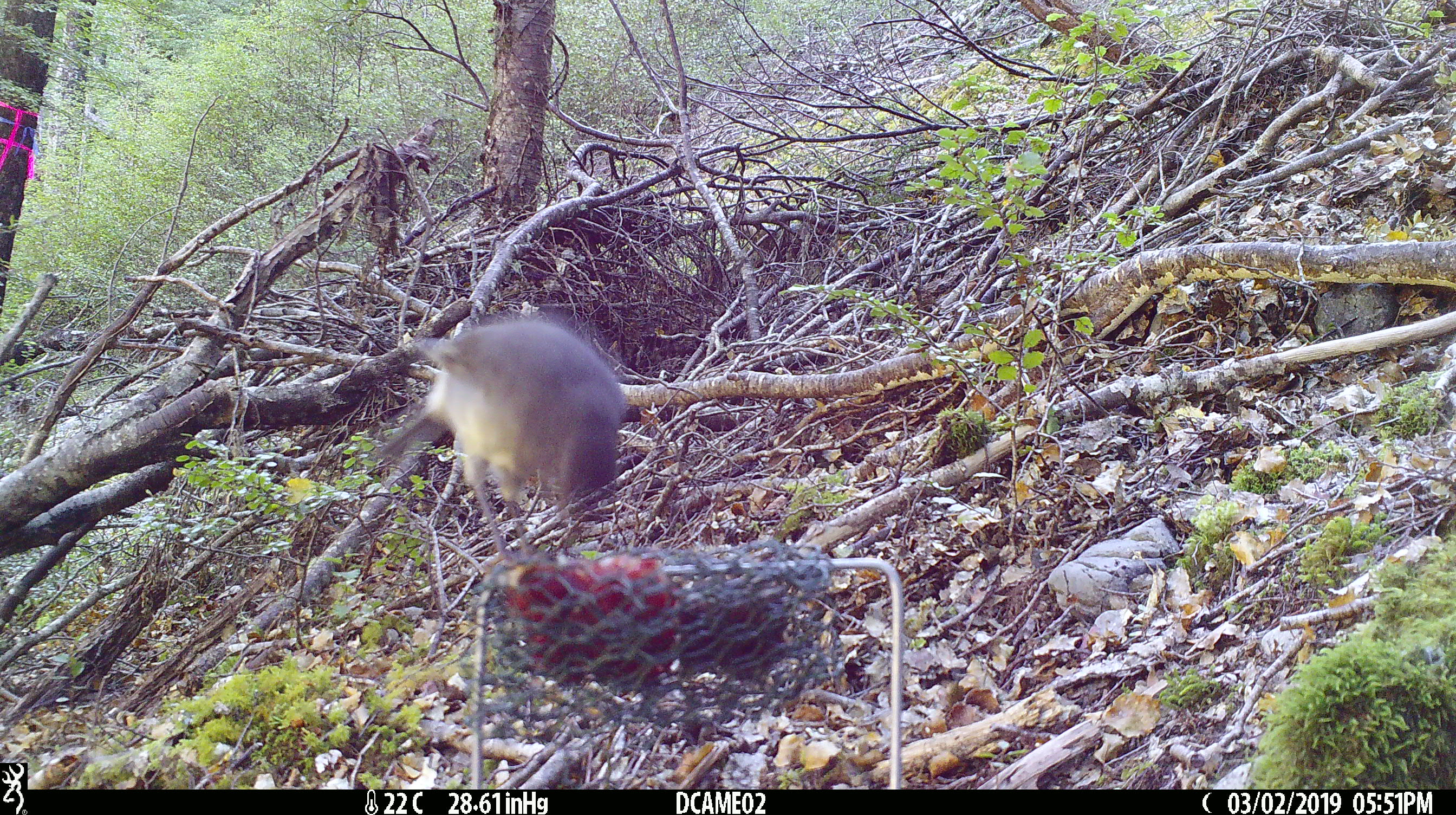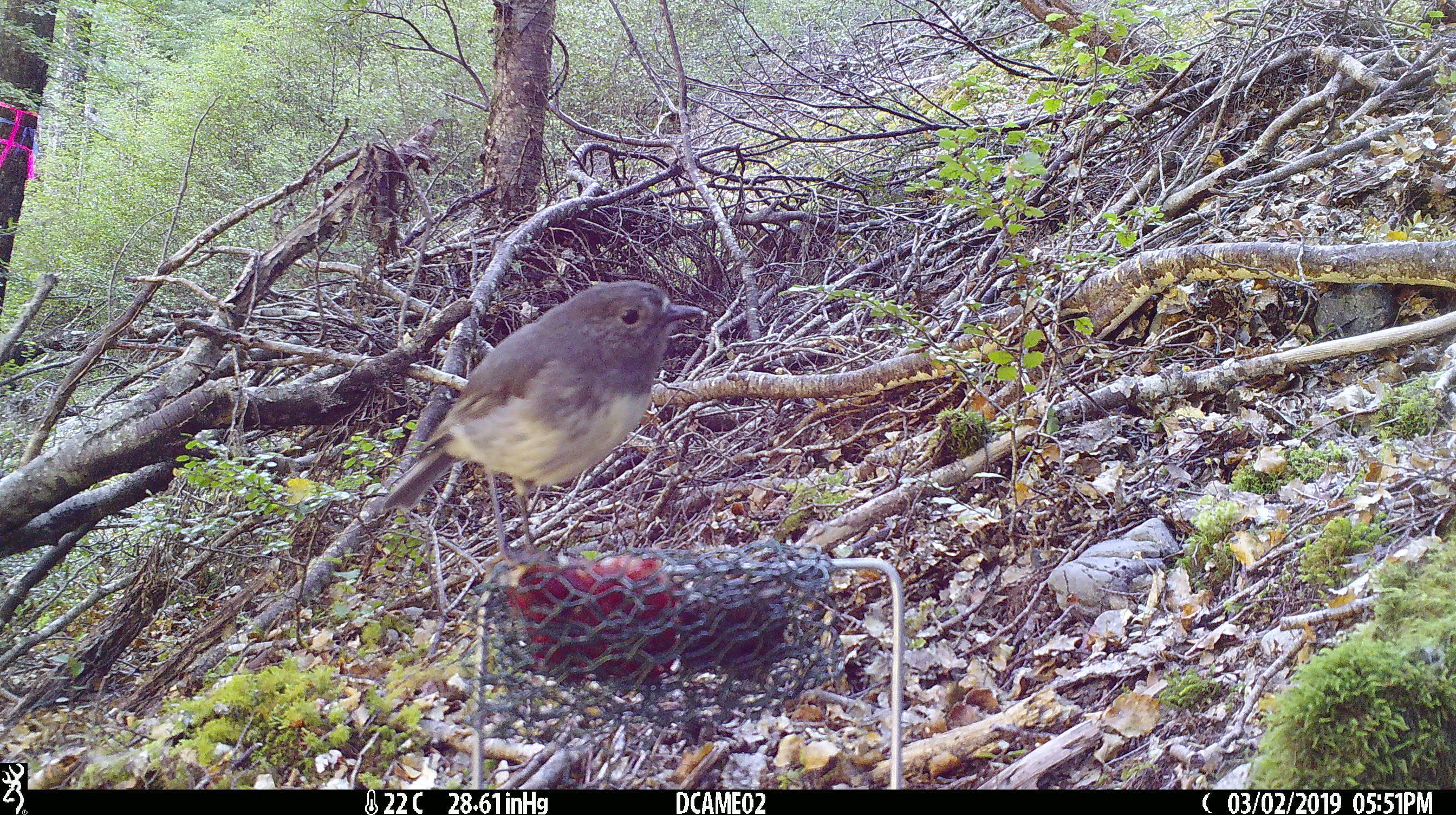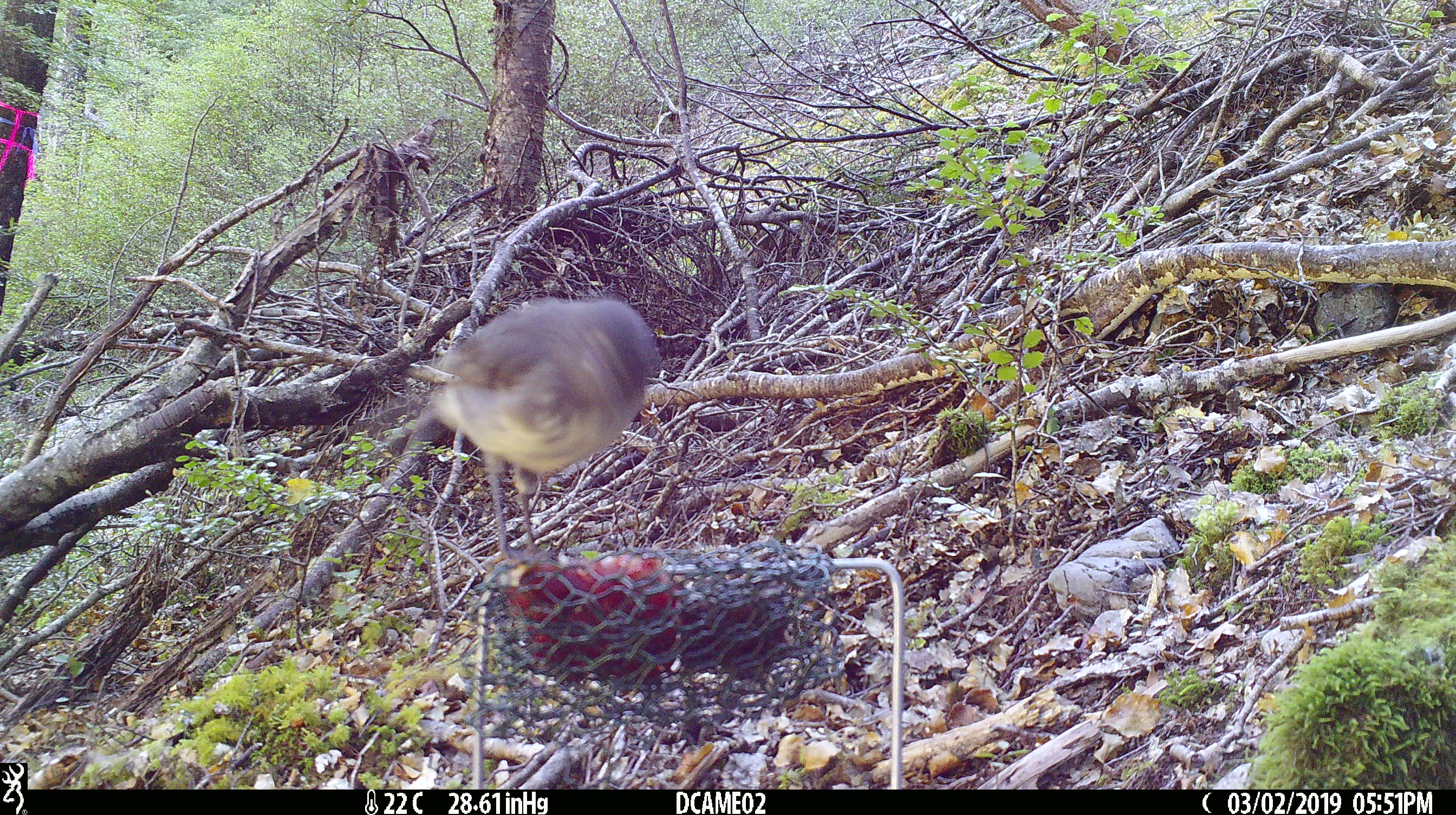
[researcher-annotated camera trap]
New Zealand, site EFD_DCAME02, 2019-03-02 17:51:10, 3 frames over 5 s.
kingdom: Animalia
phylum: Chordata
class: Aves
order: Passeriformes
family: Petroicidae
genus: Petroica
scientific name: Petroica australis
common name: new zealand robin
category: robin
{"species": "robin (new zealand robin) (Petroica australis)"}